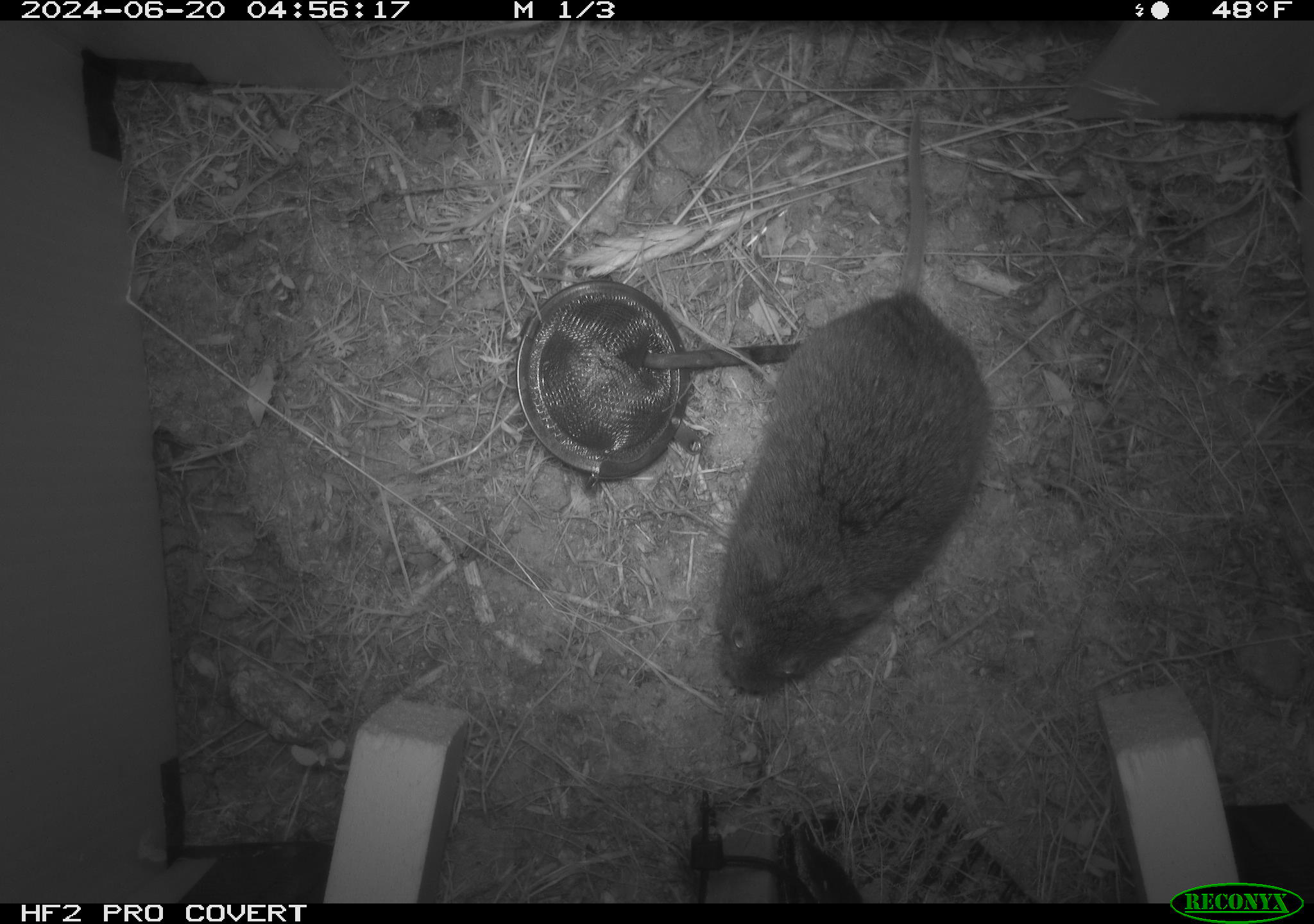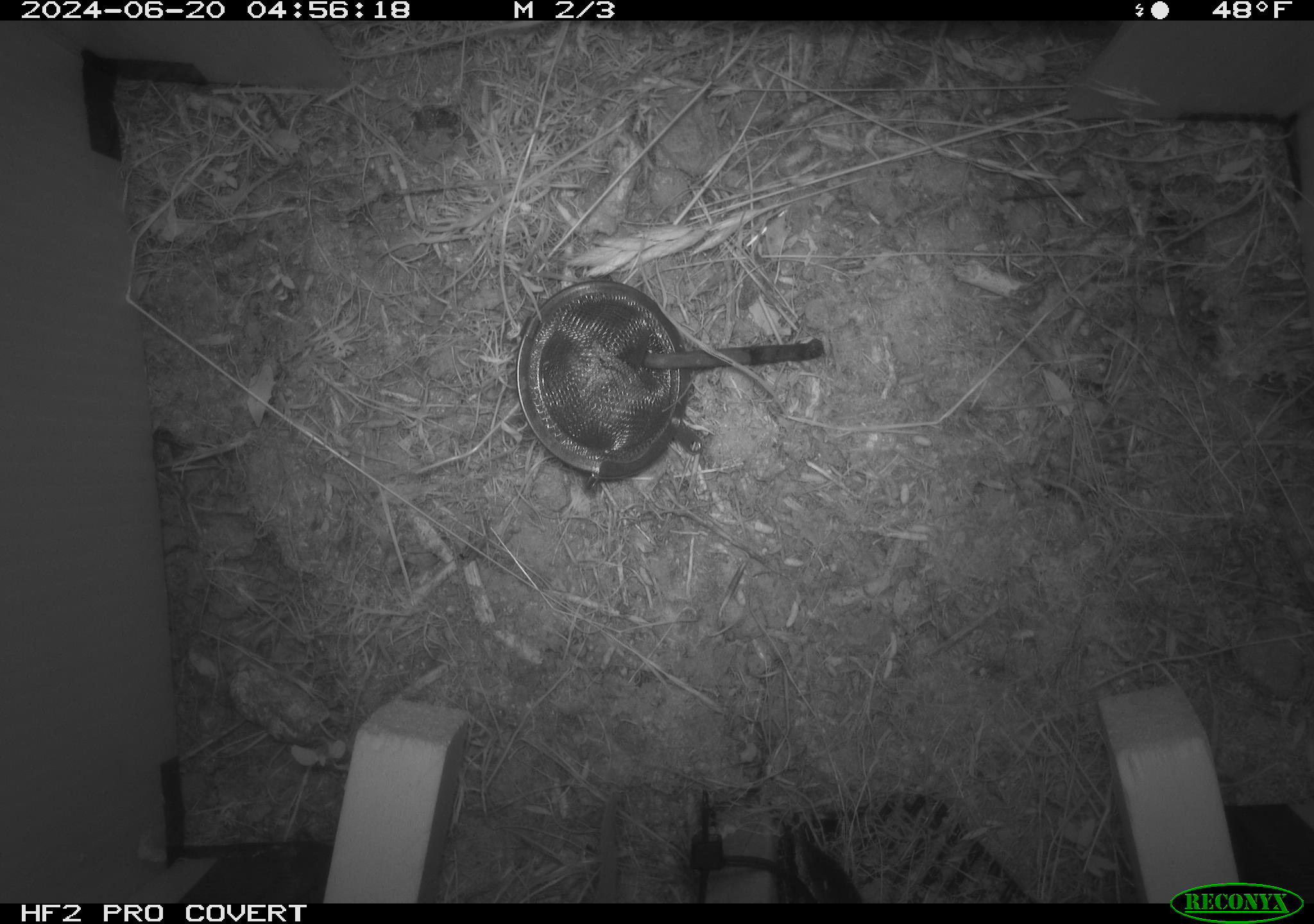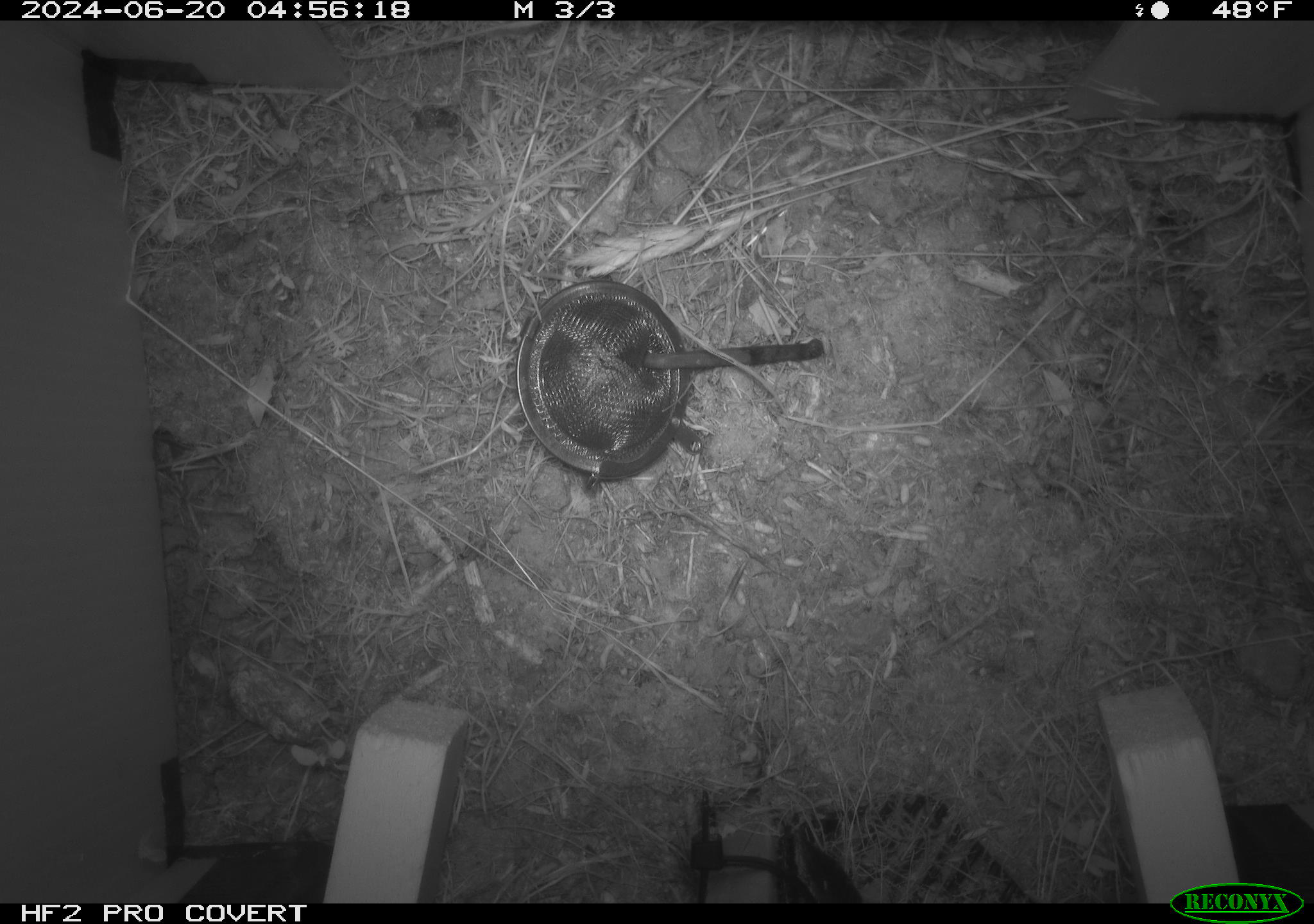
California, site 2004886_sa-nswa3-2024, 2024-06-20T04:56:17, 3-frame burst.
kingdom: Animalia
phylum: Chordata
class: Mammalia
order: Rodentia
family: Cricetidae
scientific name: Arvicolinae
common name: voles, lemmings, and muskrats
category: arvicolinae subfamily